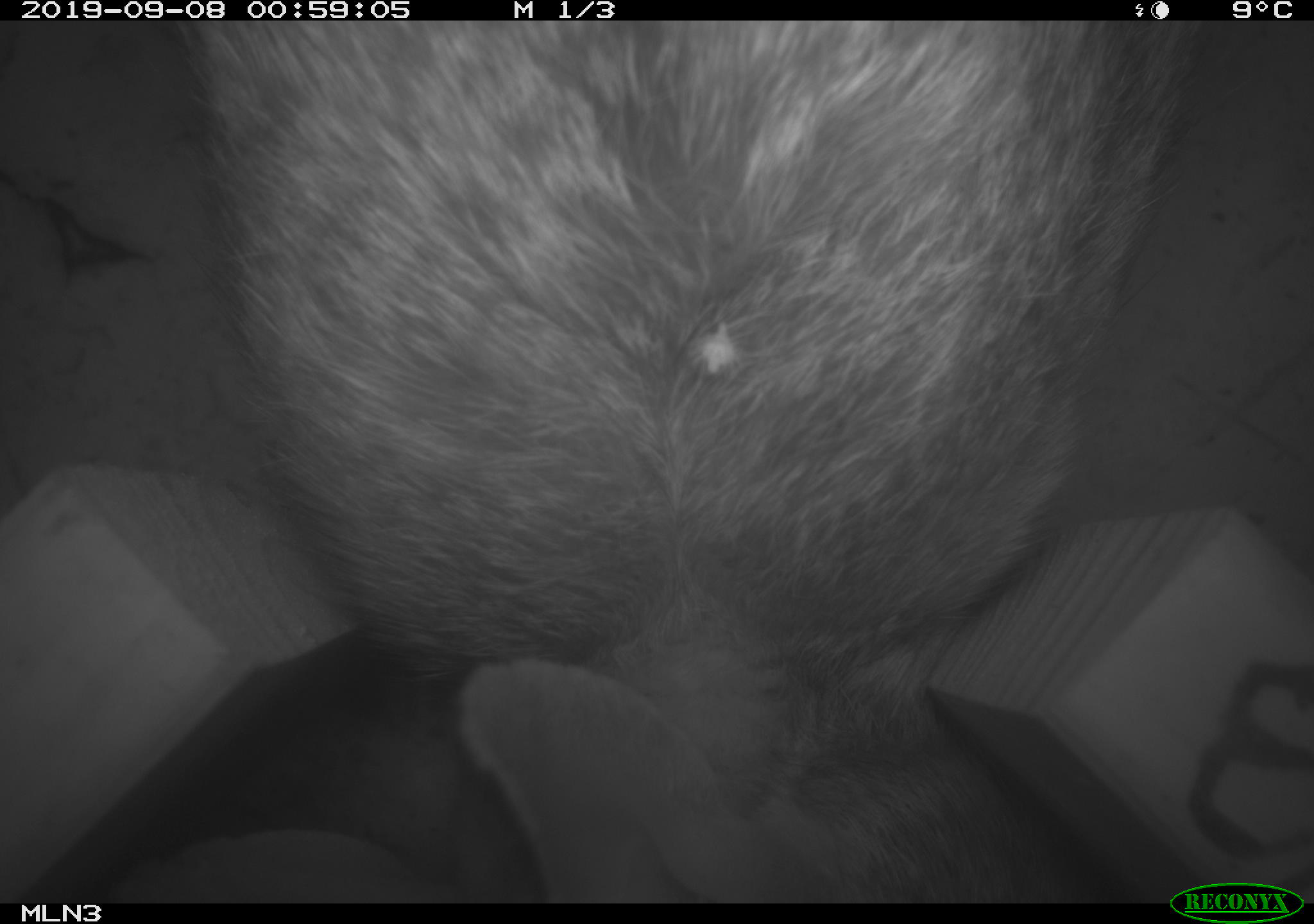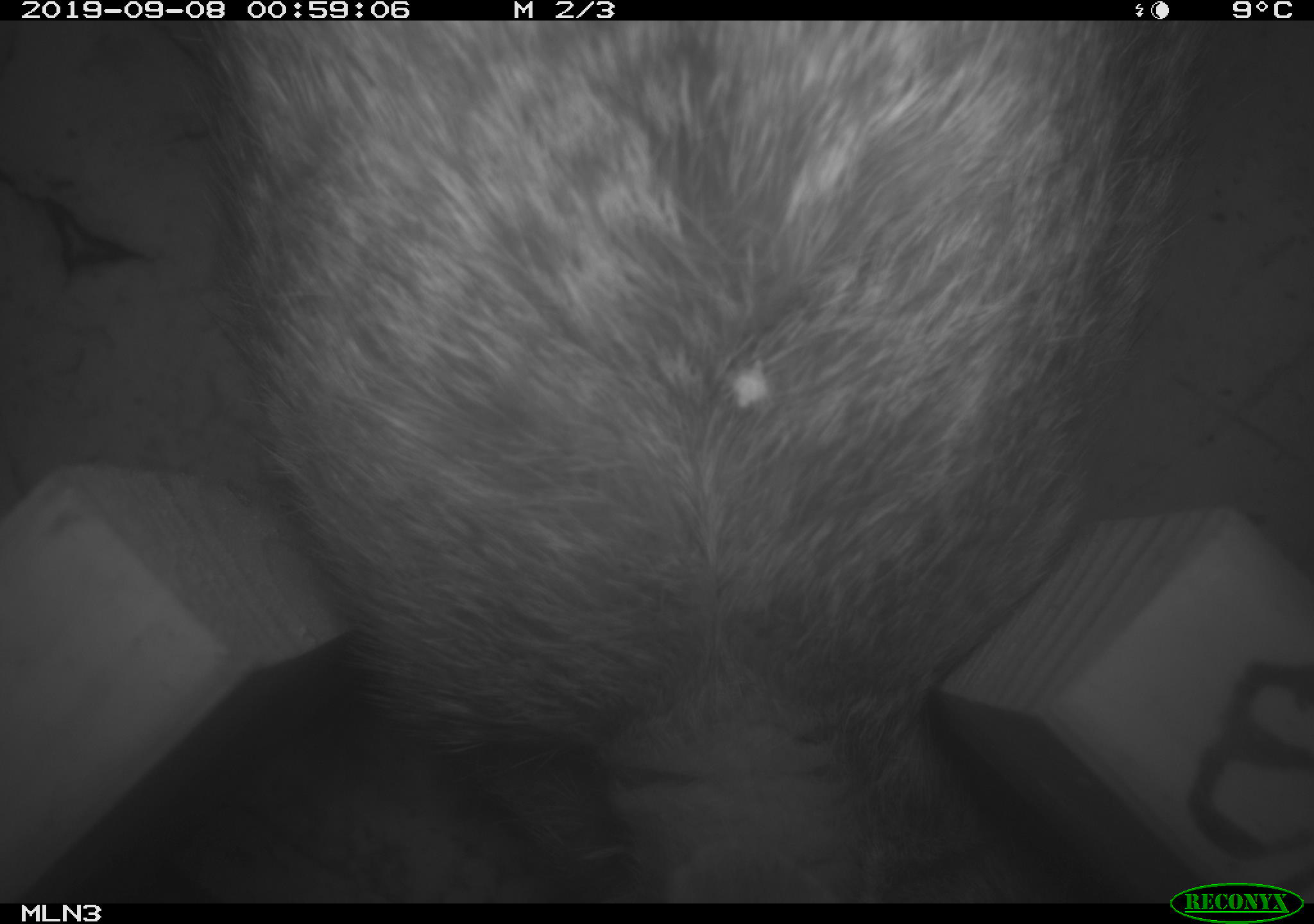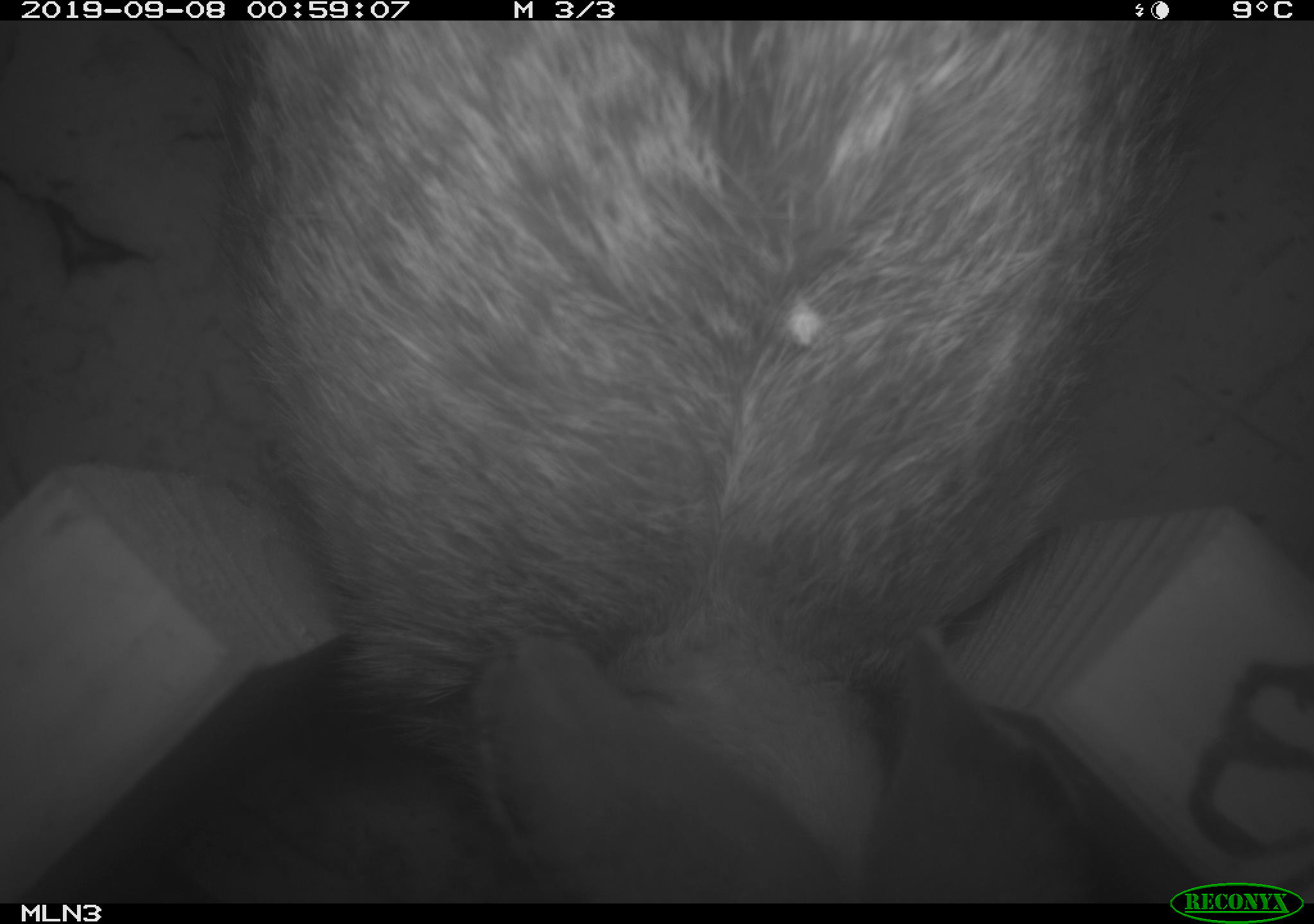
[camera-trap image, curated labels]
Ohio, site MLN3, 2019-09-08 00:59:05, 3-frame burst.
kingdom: Animalia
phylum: Chordata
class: Mammalia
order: Lagomorpha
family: Leporidae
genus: Sylvilagus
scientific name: Sylvilagus floridanus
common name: eastern cottontail